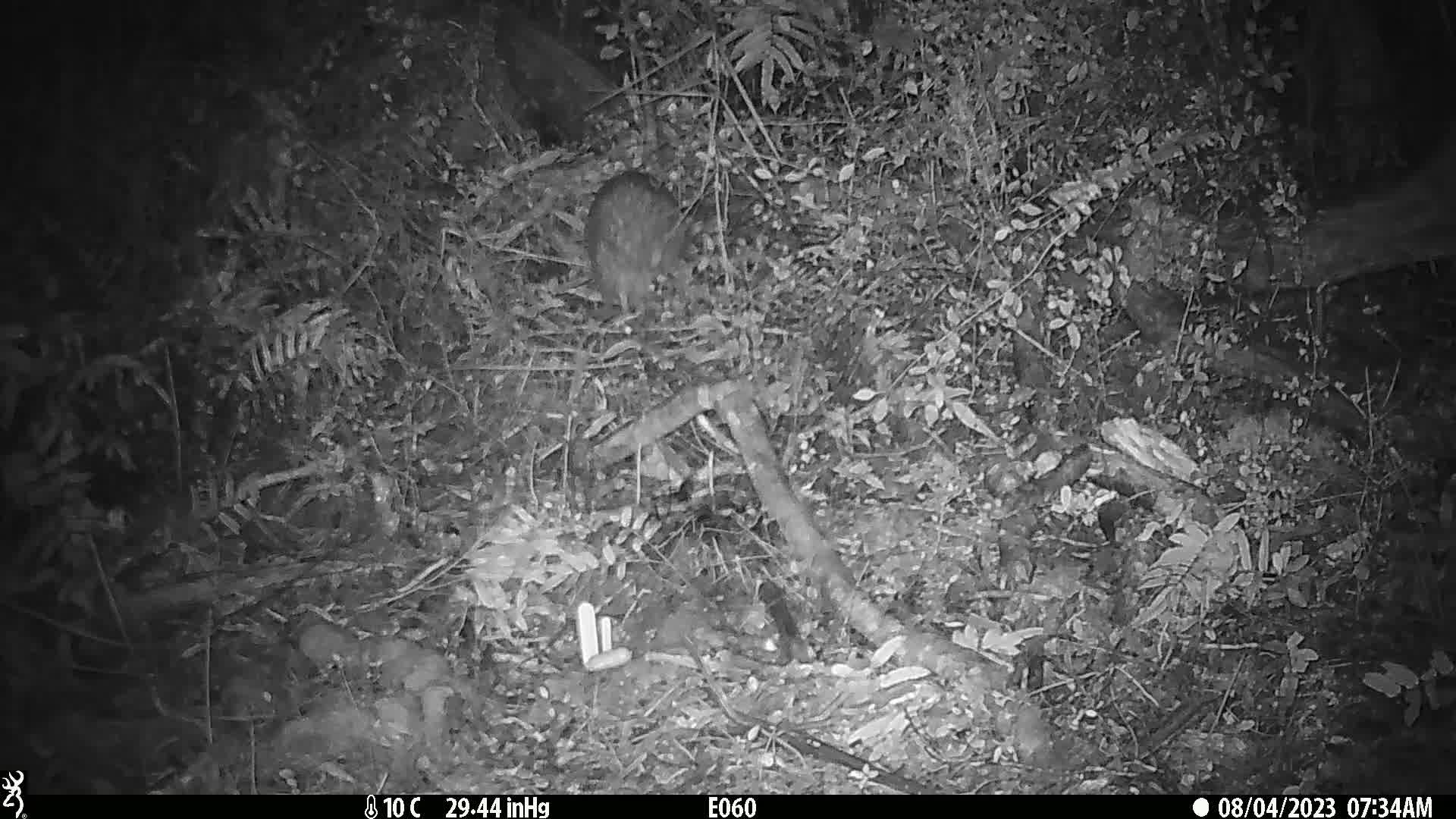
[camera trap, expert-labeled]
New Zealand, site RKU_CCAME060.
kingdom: Animalia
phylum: Chordata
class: Aves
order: Apterygiformes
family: Apterygidae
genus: Apteryx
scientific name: Apteryx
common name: kiwi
Kiwi (Apteryx).